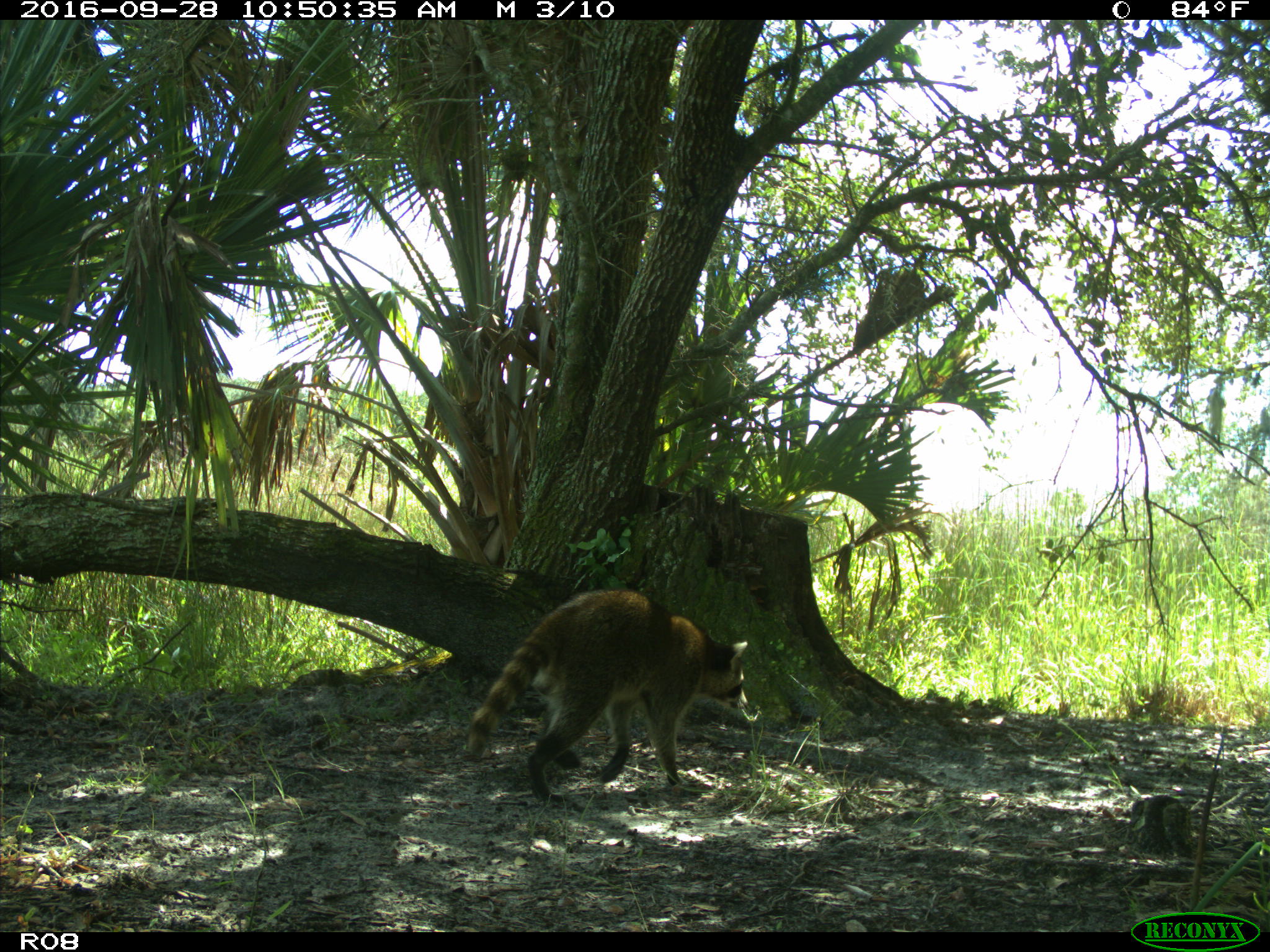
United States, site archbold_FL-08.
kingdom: Animalia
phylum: Chordata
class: Mammalia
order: Carnivora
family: Procyonidae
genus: Procyon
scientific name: Procyon lotor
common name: common raccoon